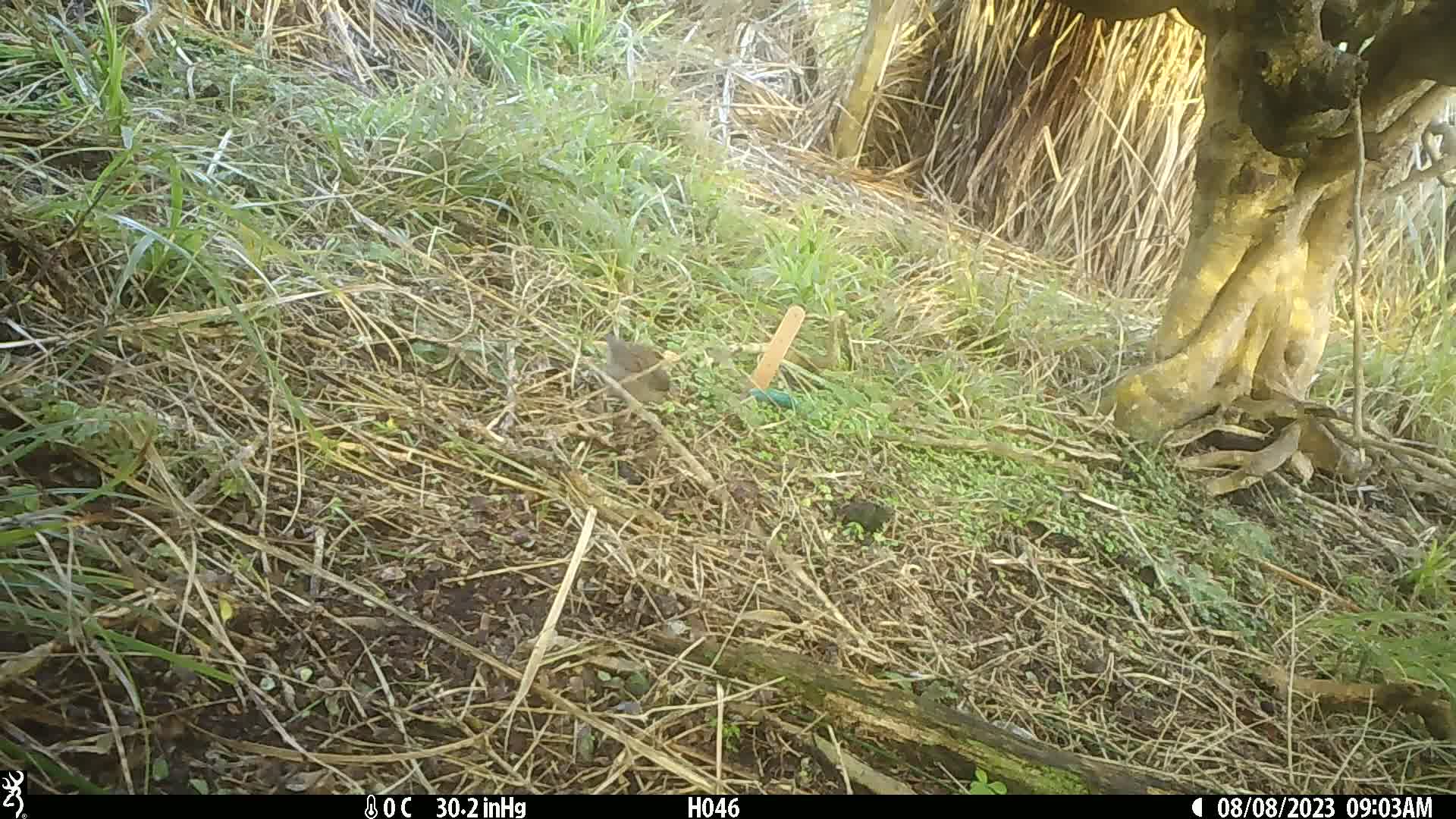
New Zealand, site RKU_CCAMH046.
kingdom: Animalia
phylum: Chordata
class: Aves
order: Passeriformes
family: Prunellidae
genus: Prunella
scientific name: Prunella modularis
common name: dunnock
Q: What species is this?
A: Dunnock (Prunella modularis).